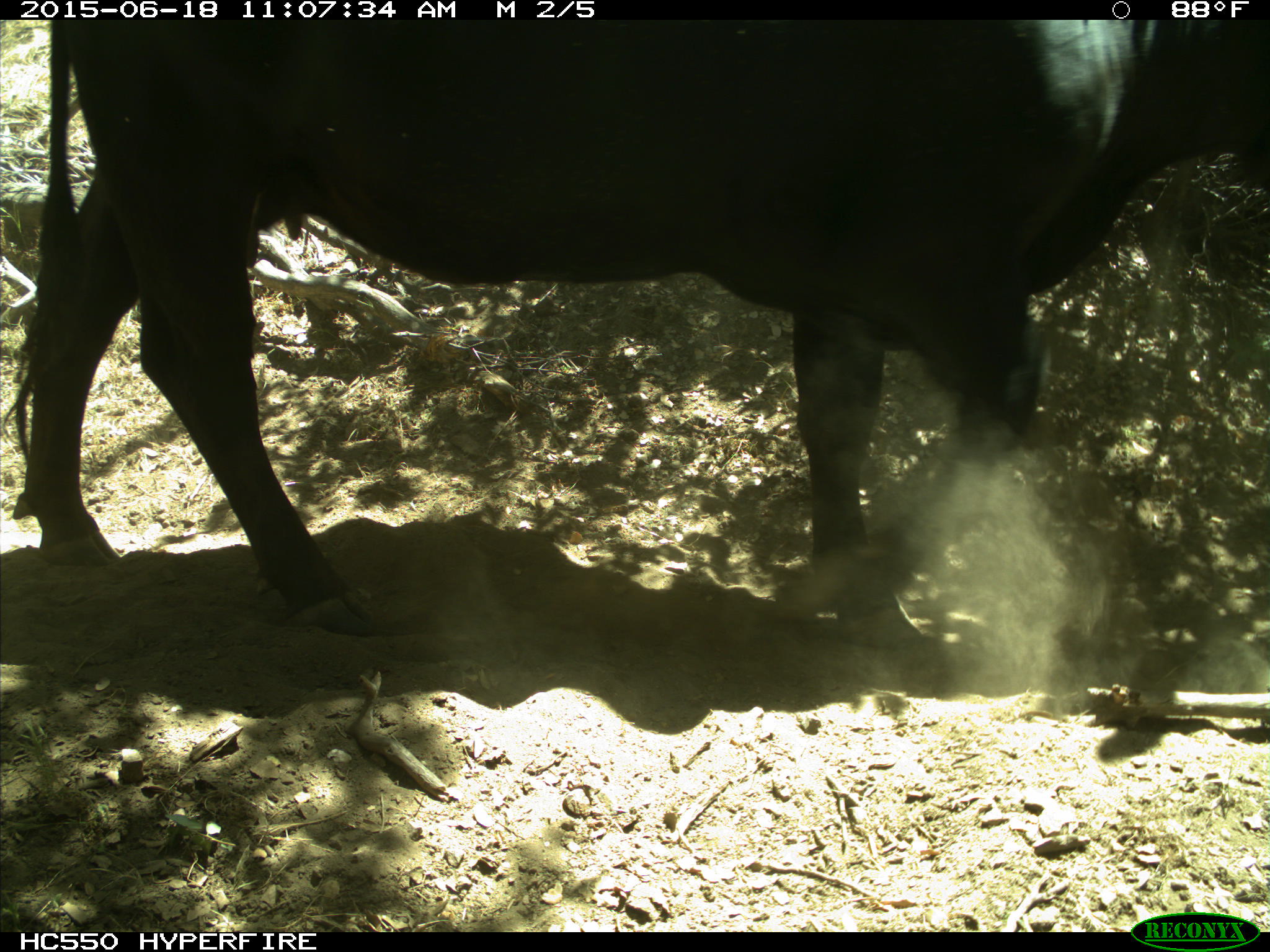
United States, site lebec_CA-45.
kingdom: Animalia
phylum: Chordata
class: Mammalia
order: Artiodactyla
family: Bovidae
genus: Bos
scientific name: Bos taurus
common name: domestic cow